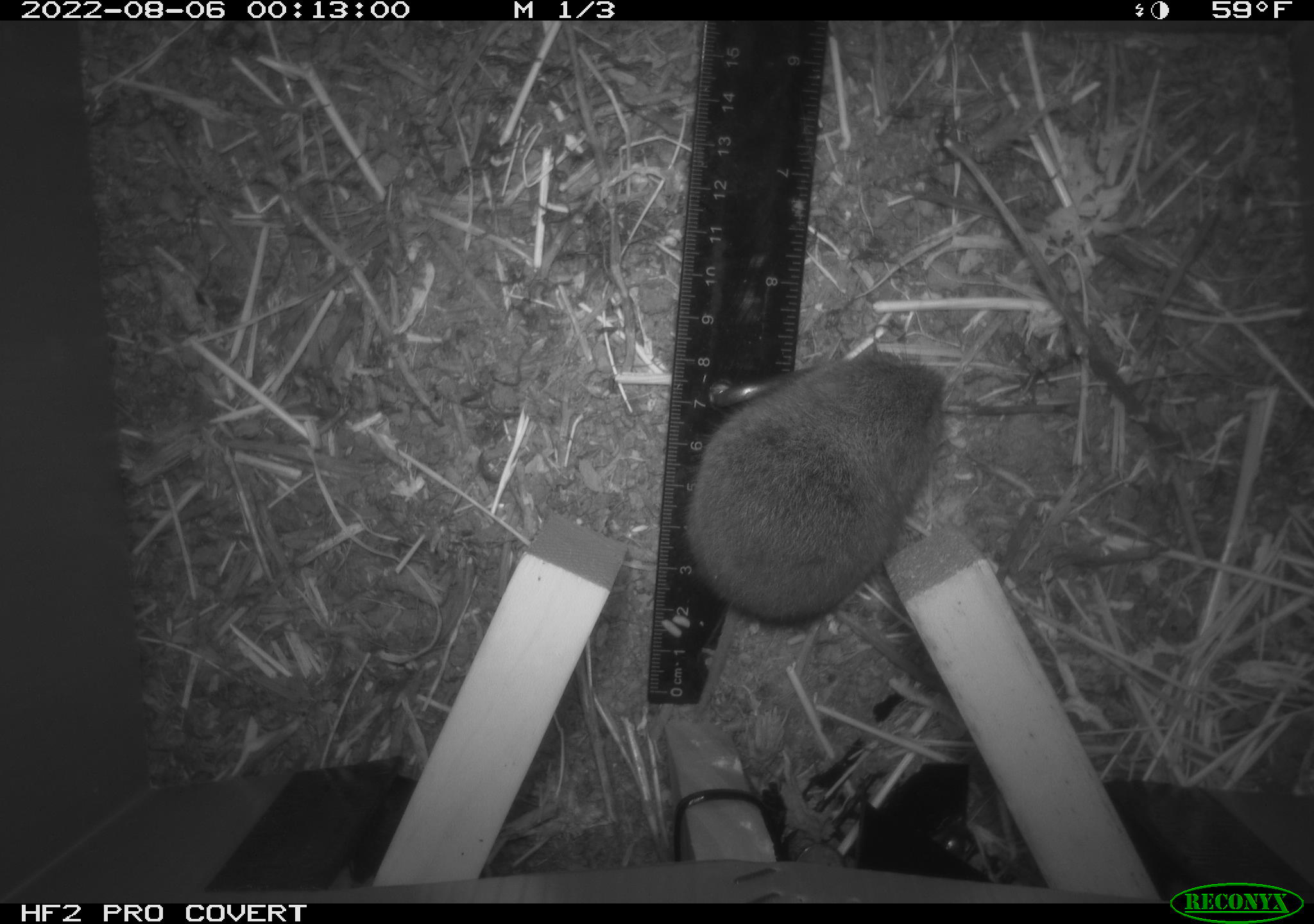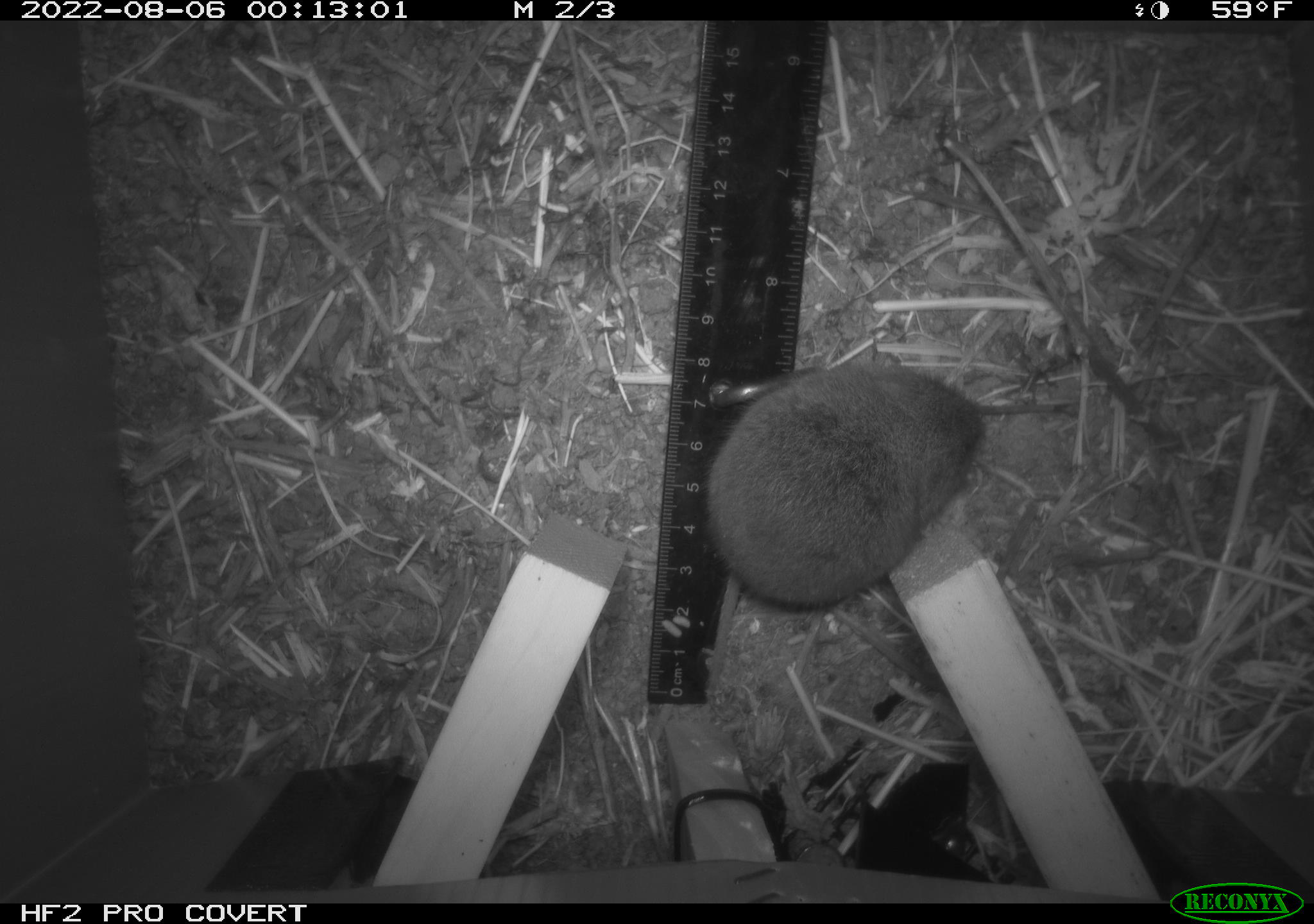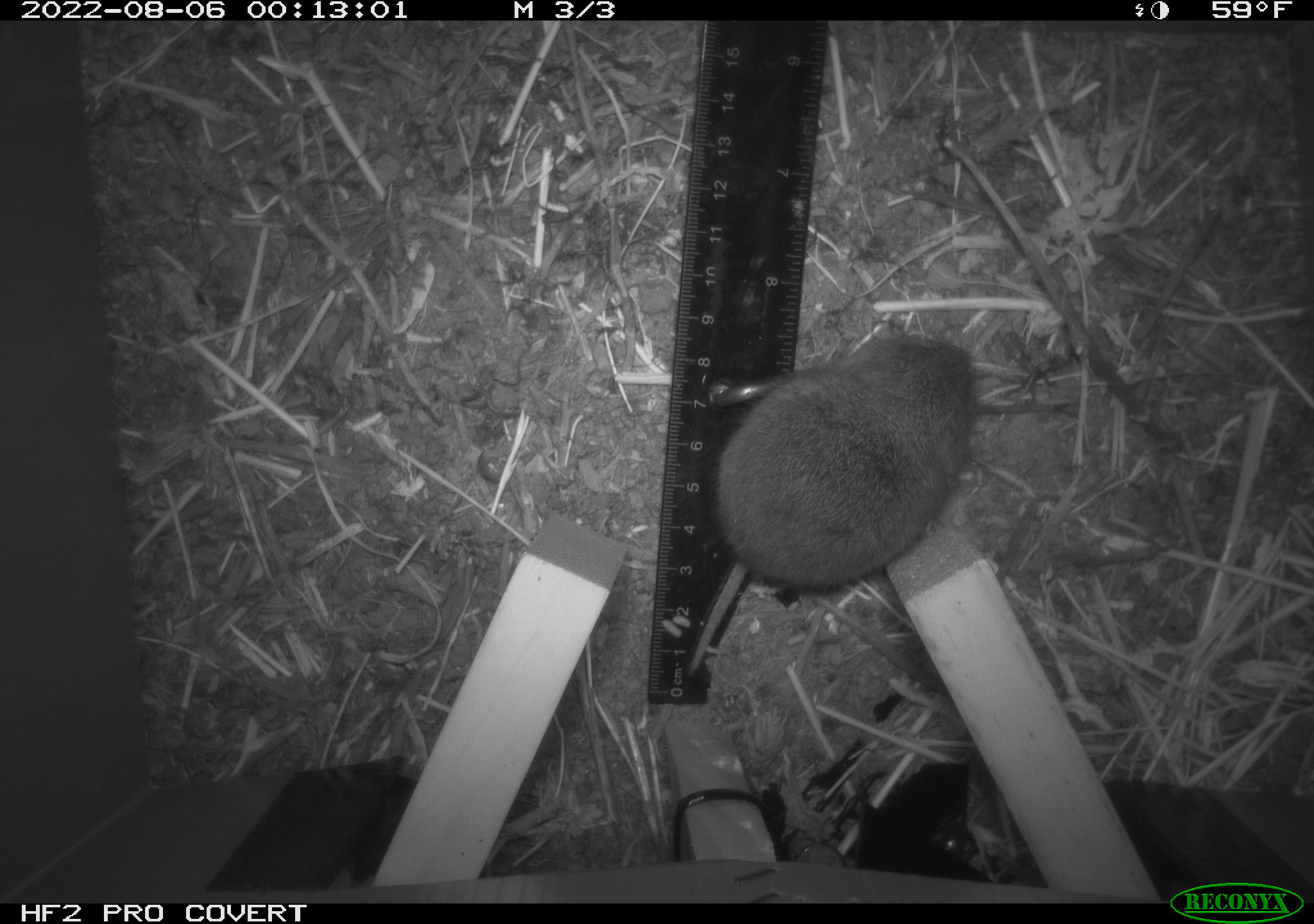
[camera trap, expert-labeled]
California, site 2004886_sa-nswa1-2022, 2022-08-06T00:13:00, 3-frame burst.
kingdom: Animalia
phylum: Chordata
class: Mammalia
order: Rodentia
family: Cricetidae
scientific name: Cricetidae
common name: hamsters, voles, lemmings, and allies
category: cricetidae family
Cricetidae family (hamsters, voles, lemmings, and allies) (Cricetidae).